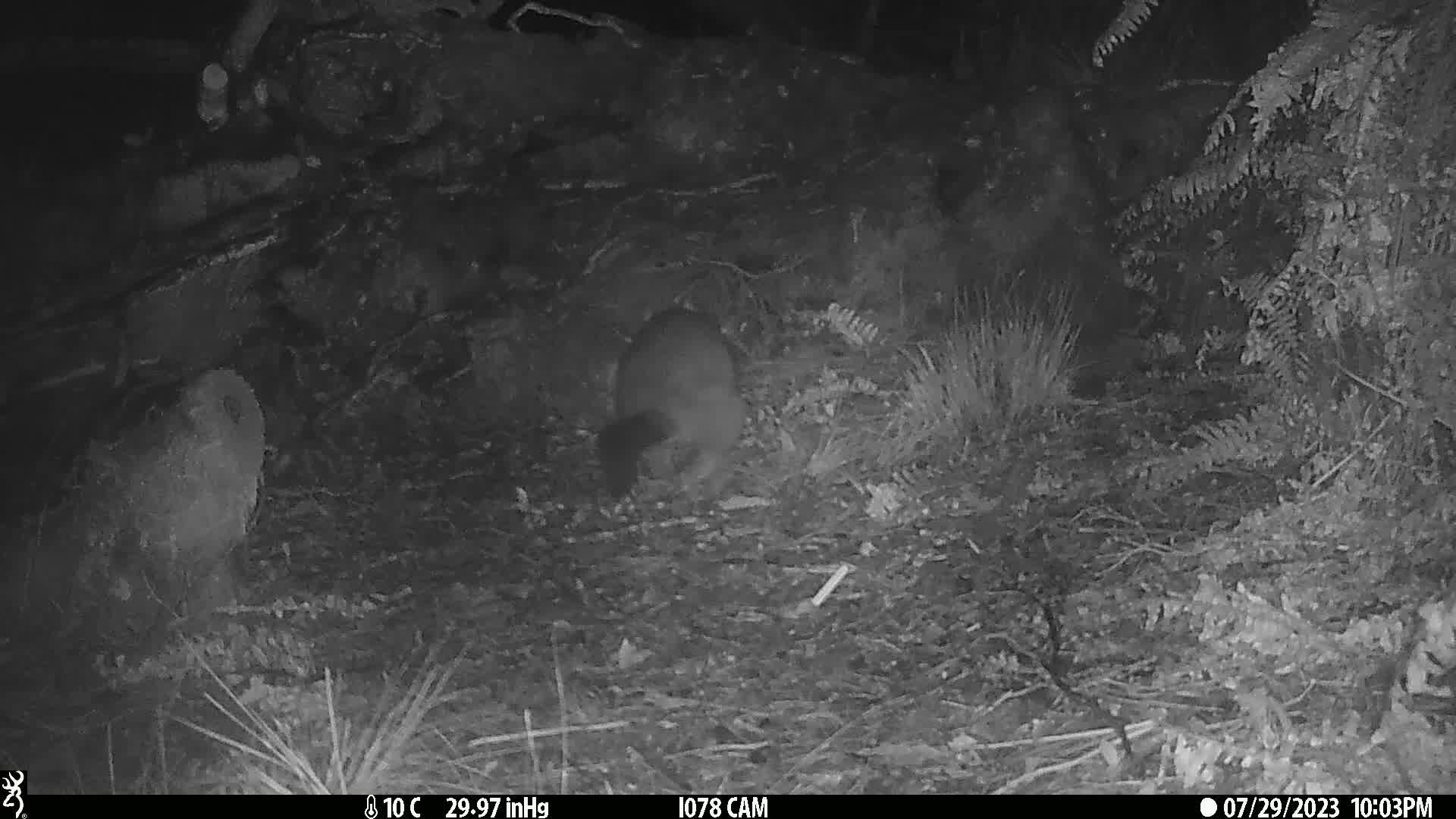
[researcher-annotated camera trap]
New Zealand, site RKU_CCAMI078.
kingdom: Animalia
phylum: Chordata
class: Mammalia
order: Diprotodontia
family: Phalangeridae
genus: Trichosurus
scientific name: Trichosurus vulpecula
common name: common brushtail possum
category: possum